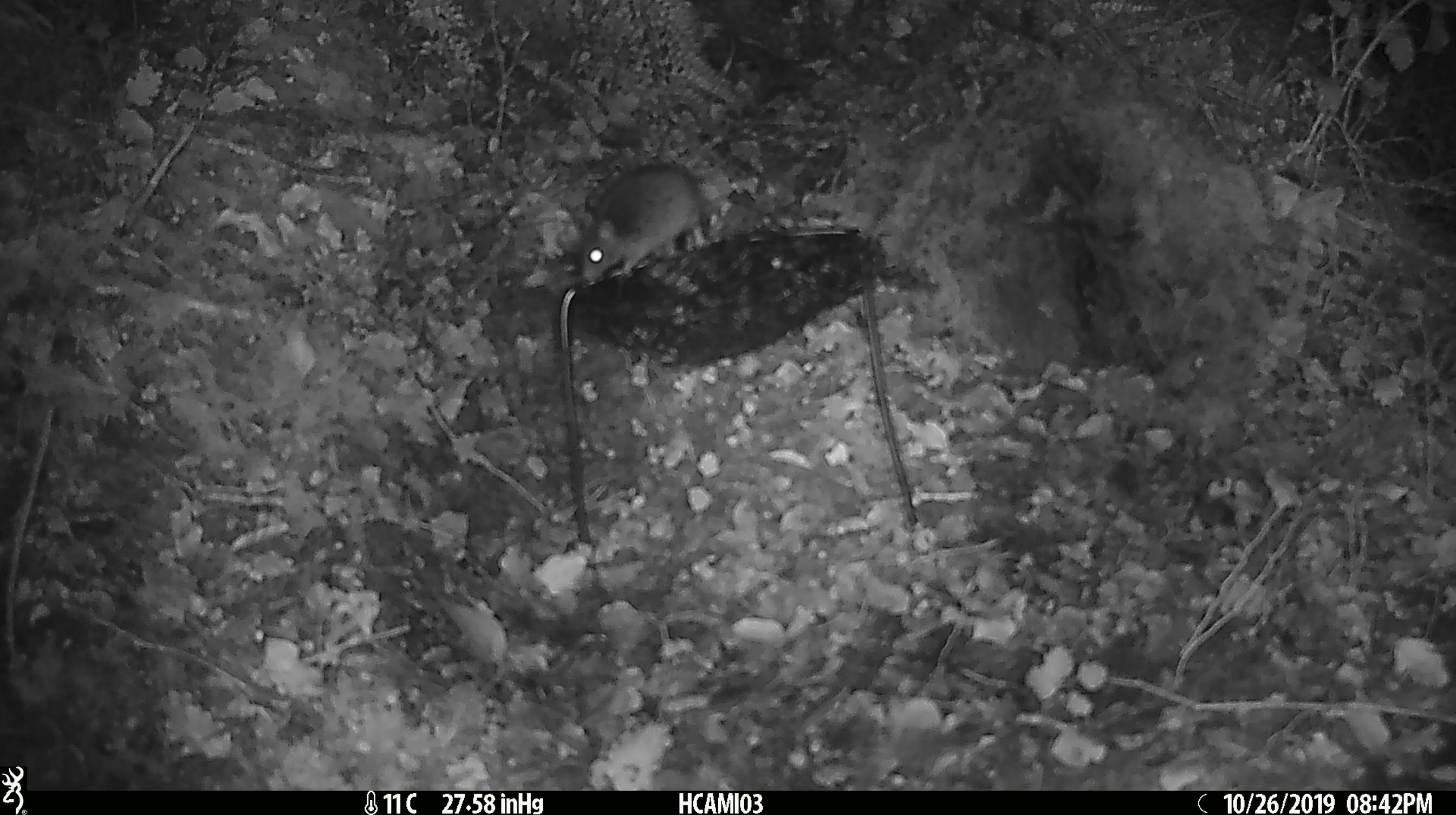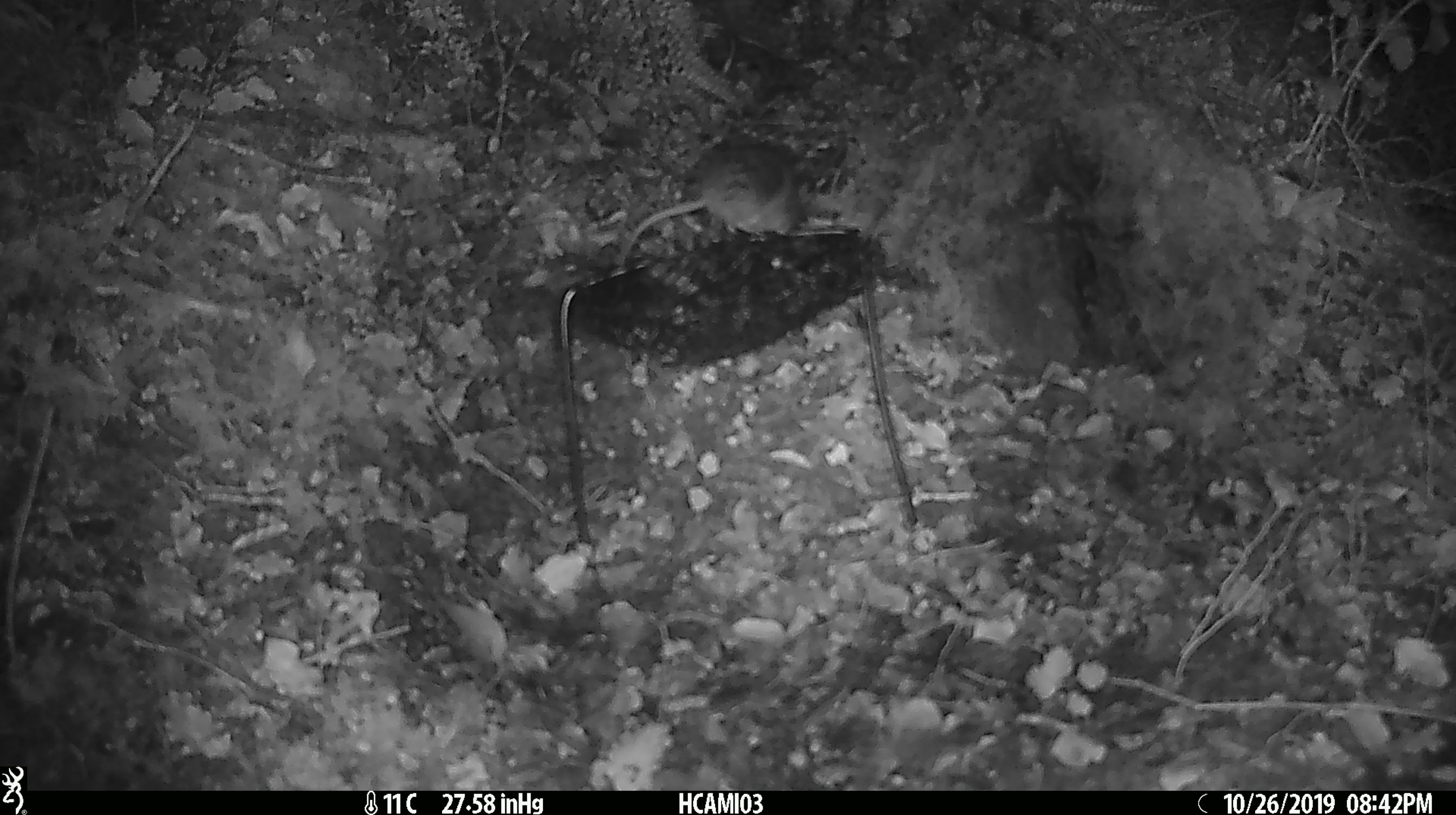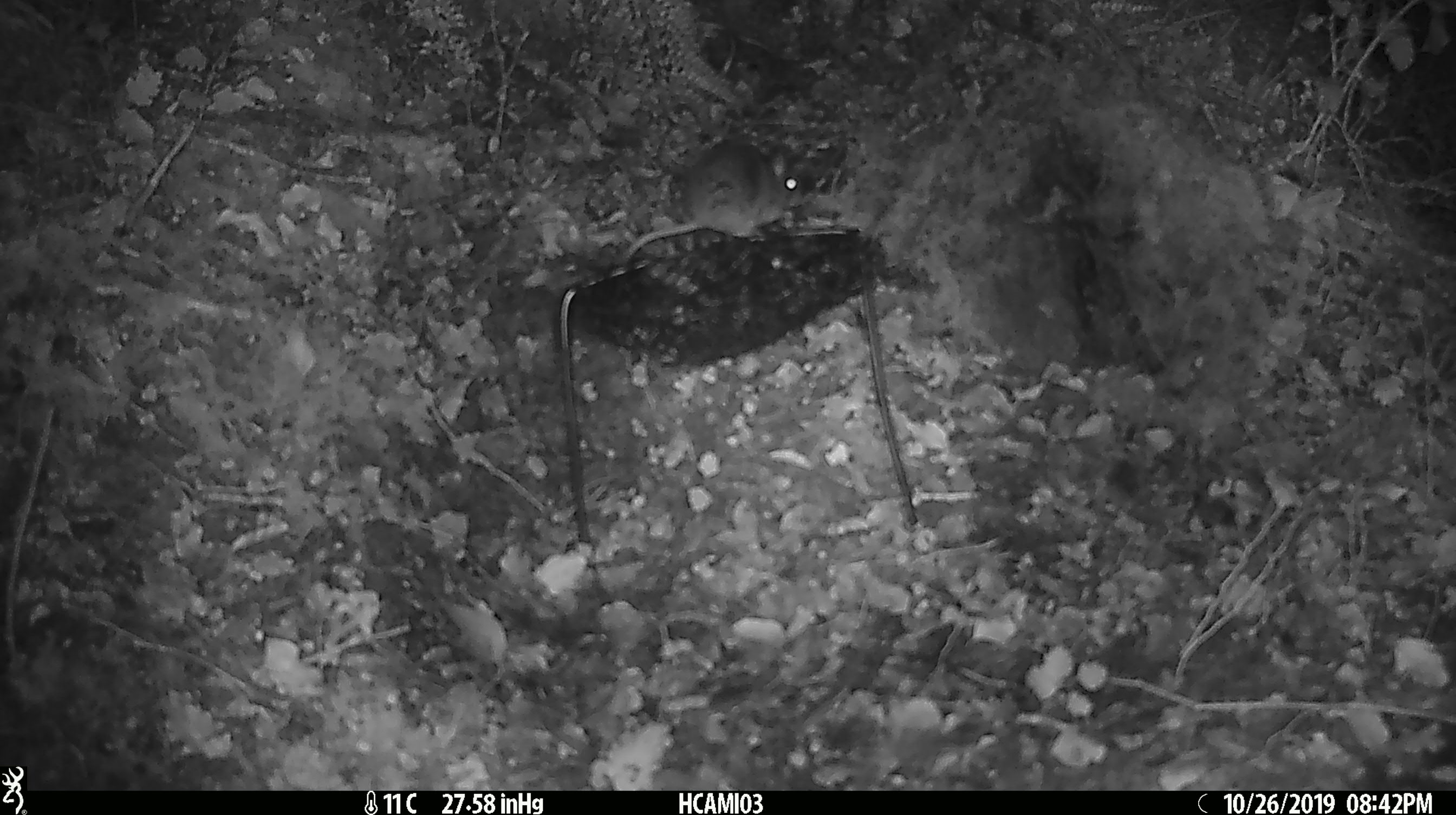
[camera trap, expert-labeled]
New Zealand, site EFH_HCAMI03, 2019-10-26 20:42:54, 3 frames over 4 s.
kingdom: Animalia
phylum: Chordata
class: Mammalia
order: Rodentia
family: Muridae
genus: Mus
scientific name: Mus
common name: mouse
Mouse (Mus).